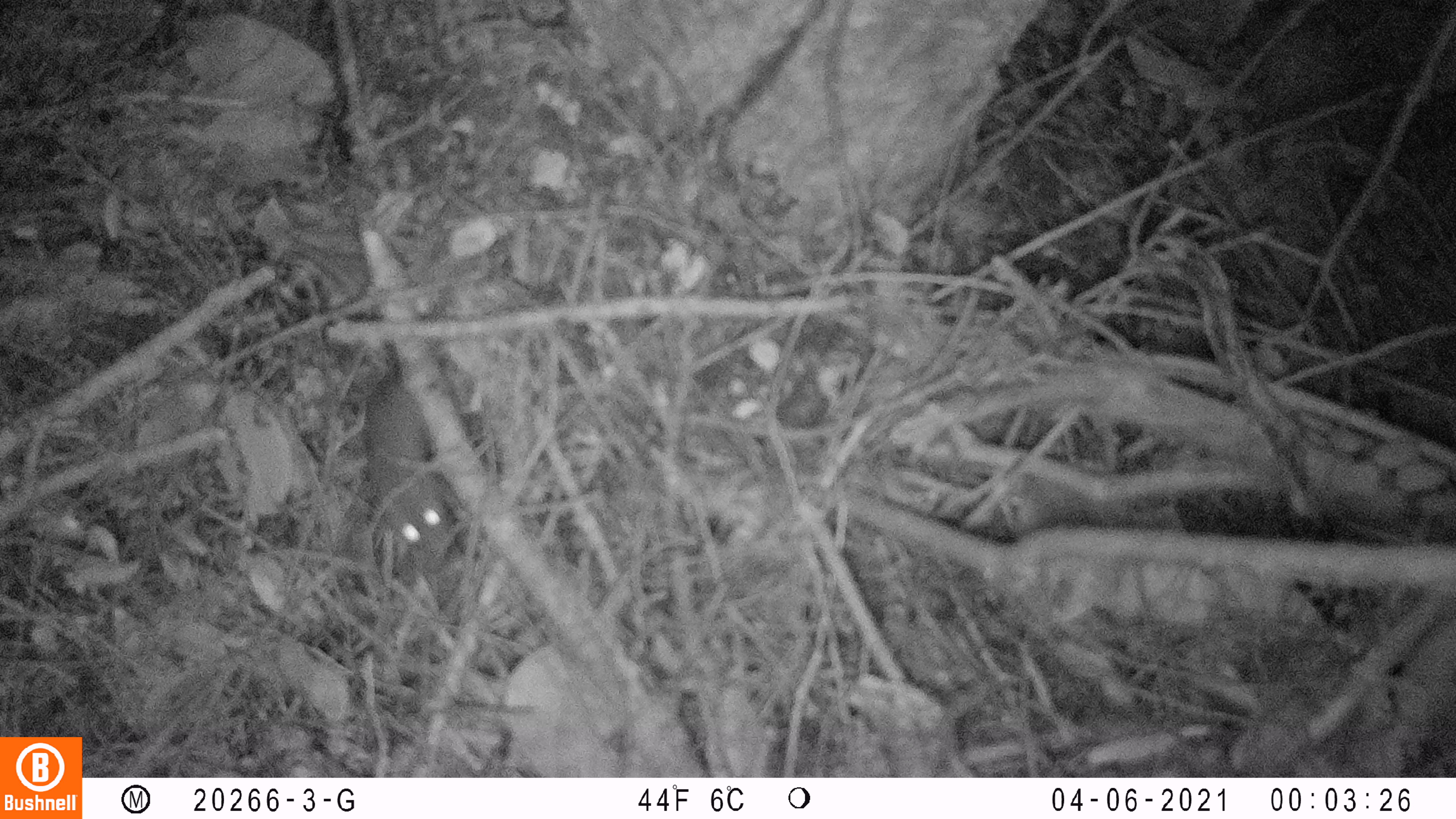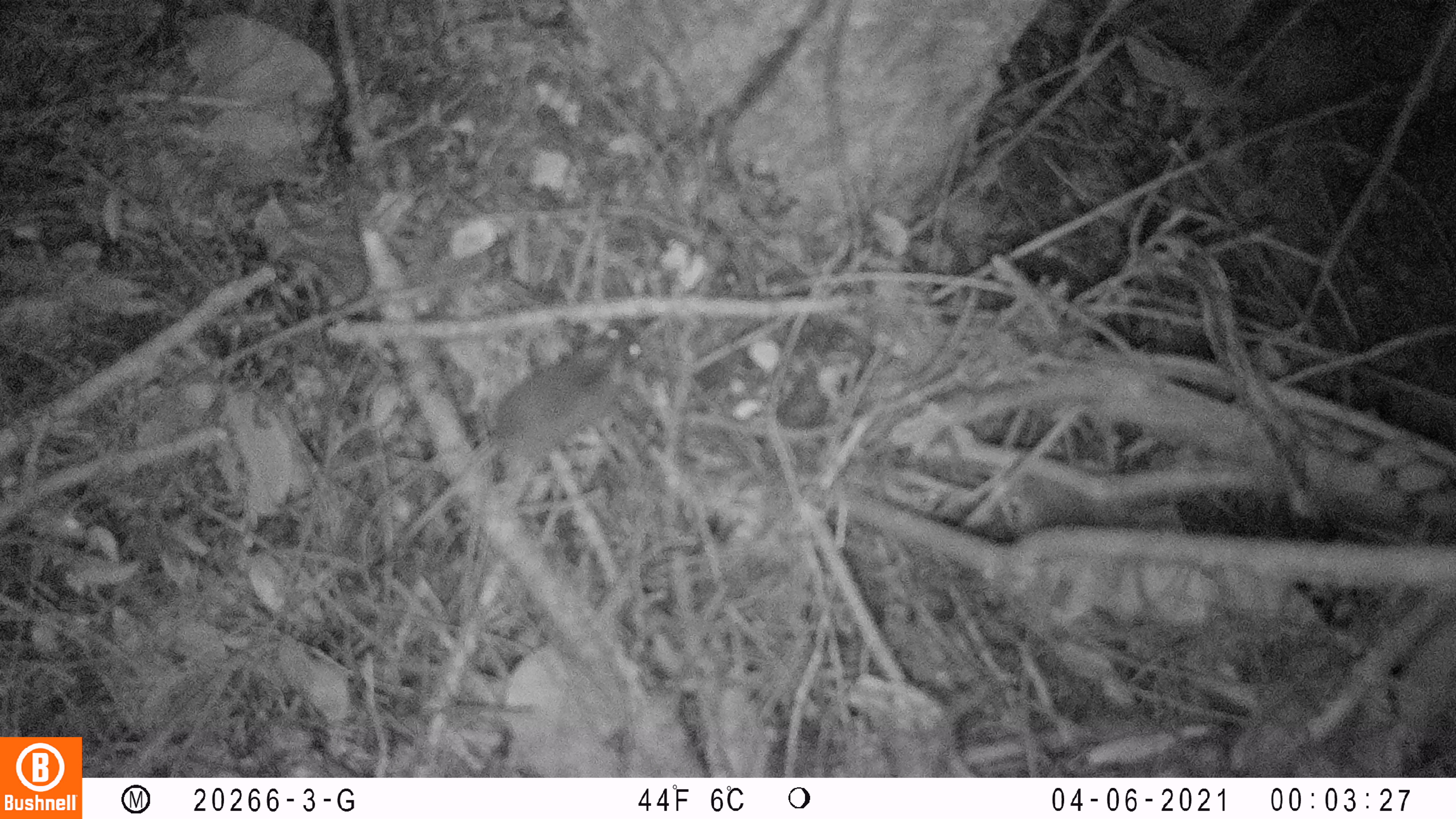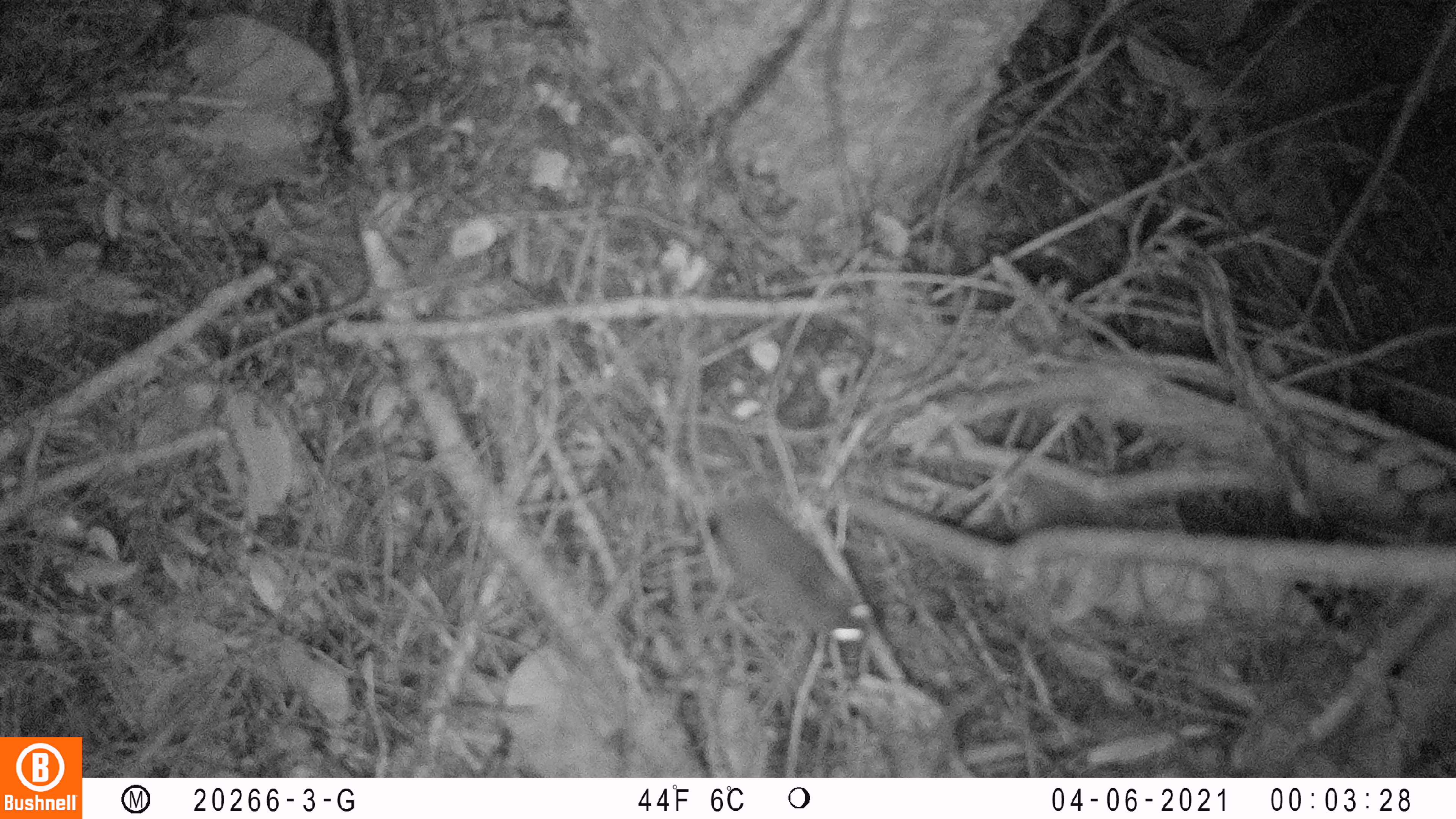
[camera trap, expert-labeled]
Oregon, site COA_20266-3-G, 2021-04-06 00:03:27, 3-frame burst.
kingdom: Animalia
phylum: Chordata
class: Mammalia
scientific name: Mammalia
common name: small mammal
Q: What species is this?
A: Small mammal (Mammalia).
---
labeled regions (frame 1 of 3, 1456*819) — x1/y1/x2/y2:
small mammal: 313/309/539/591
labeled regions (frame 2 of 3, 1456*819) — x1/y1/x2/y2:
small mammal: 378/291/713/539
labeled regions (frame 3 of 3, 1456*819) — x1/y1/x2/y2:
small mammal: 608/410/920/672